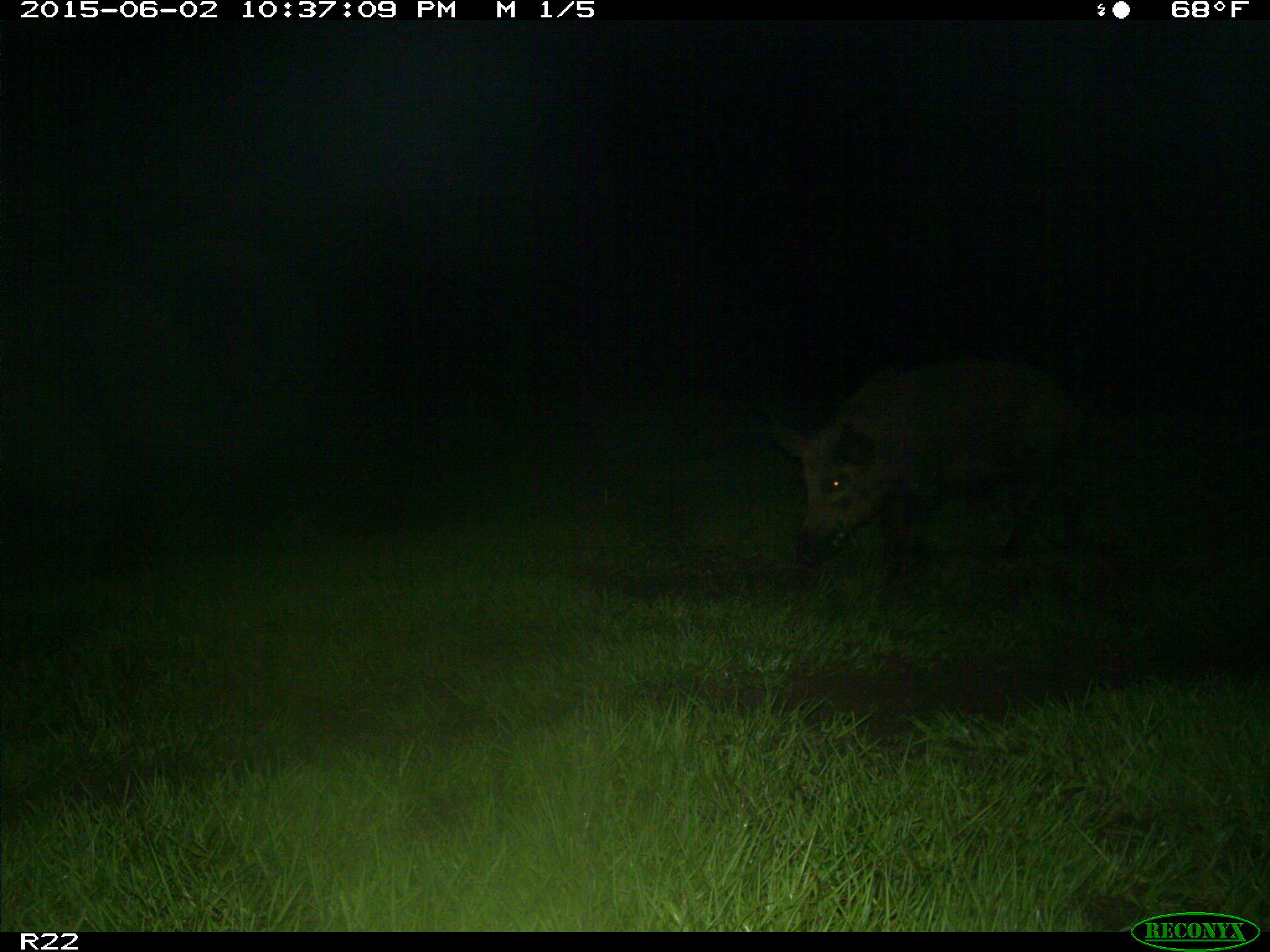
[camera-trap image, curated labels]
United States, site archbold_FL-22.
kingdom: Animalia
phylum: Chordata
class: Mammalia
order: Artiodactyla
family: Bovidae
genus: Bos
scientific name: Bos taurus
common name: domestic cow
Bos taurus (domestic cow).